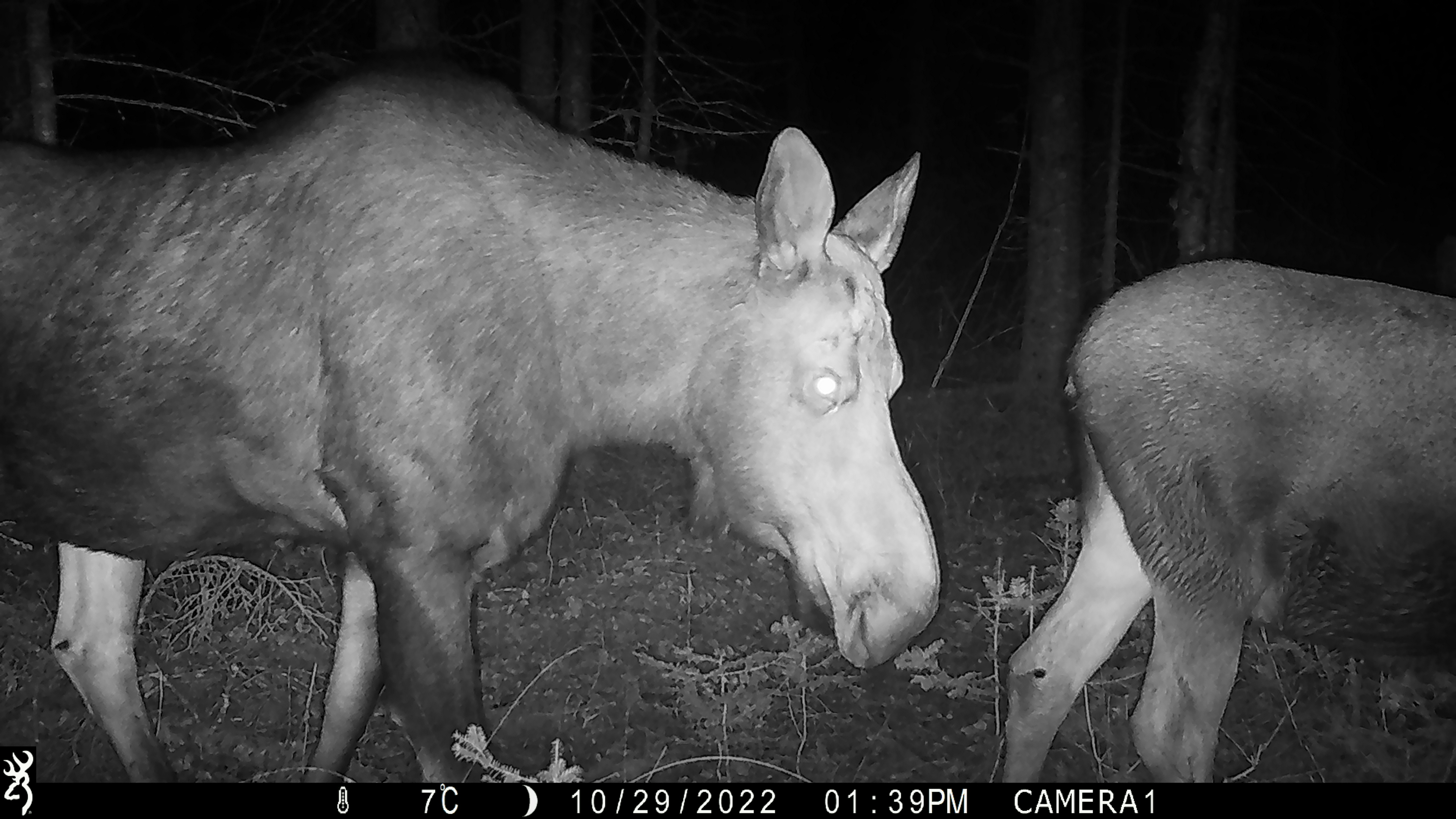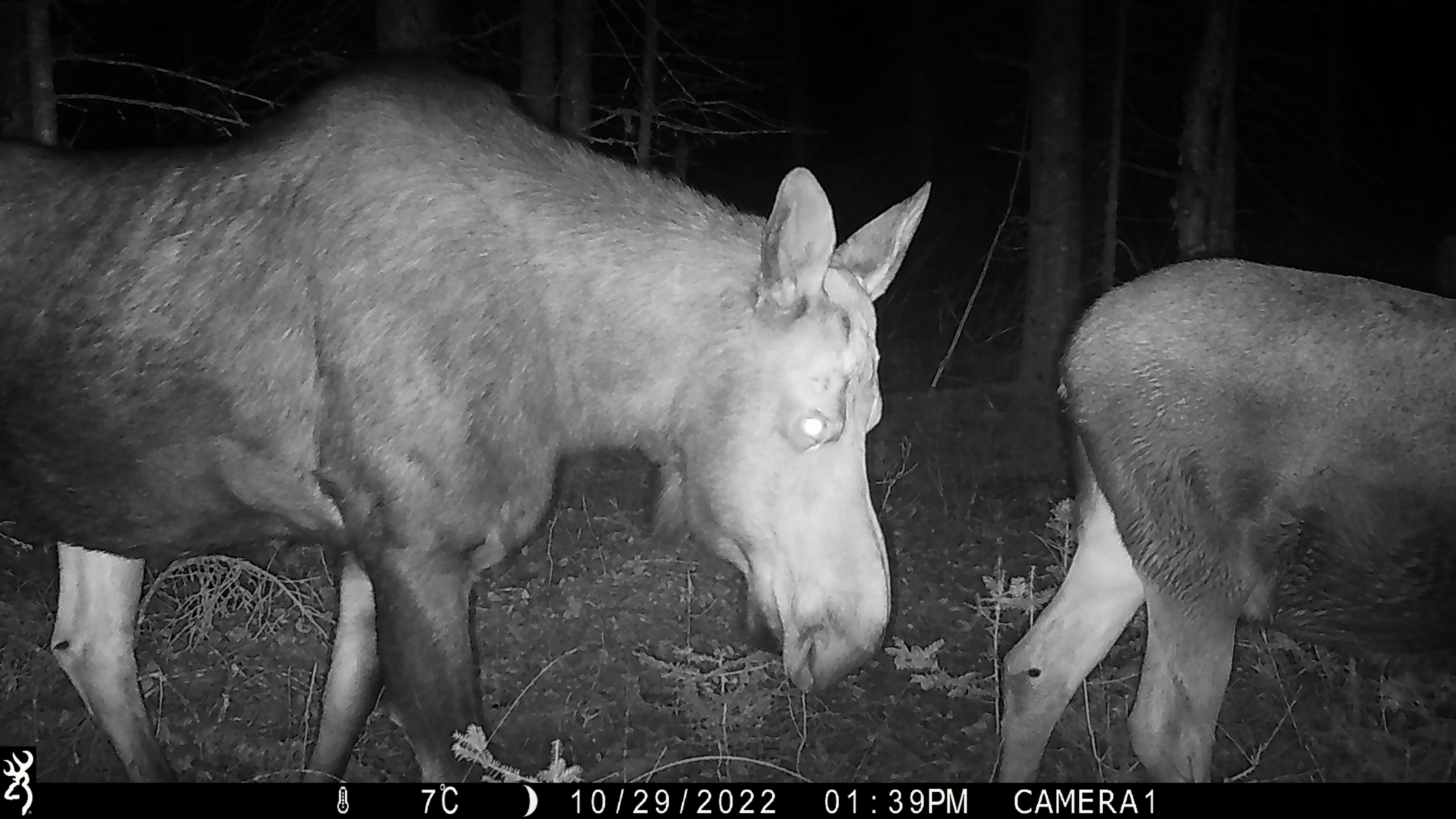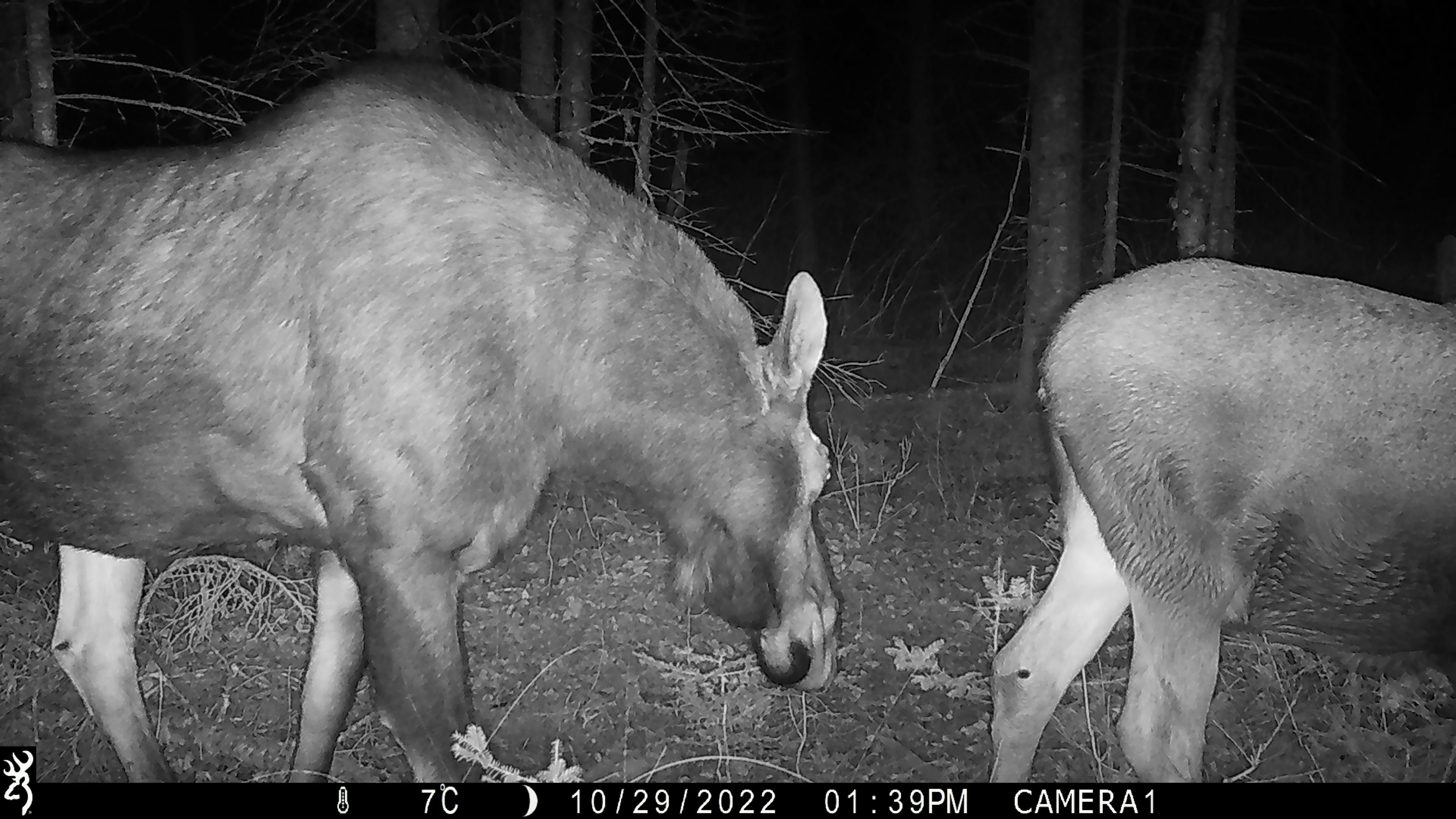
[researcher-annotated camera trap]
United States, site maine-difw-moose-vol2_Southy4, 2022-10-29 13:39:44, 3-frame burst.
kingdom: Animalia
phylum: Chordata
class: Mammalia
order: Artiodactyla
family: Cervidae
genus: Alces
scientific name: Alces alces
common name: moose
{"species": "moose (Alces alces)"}